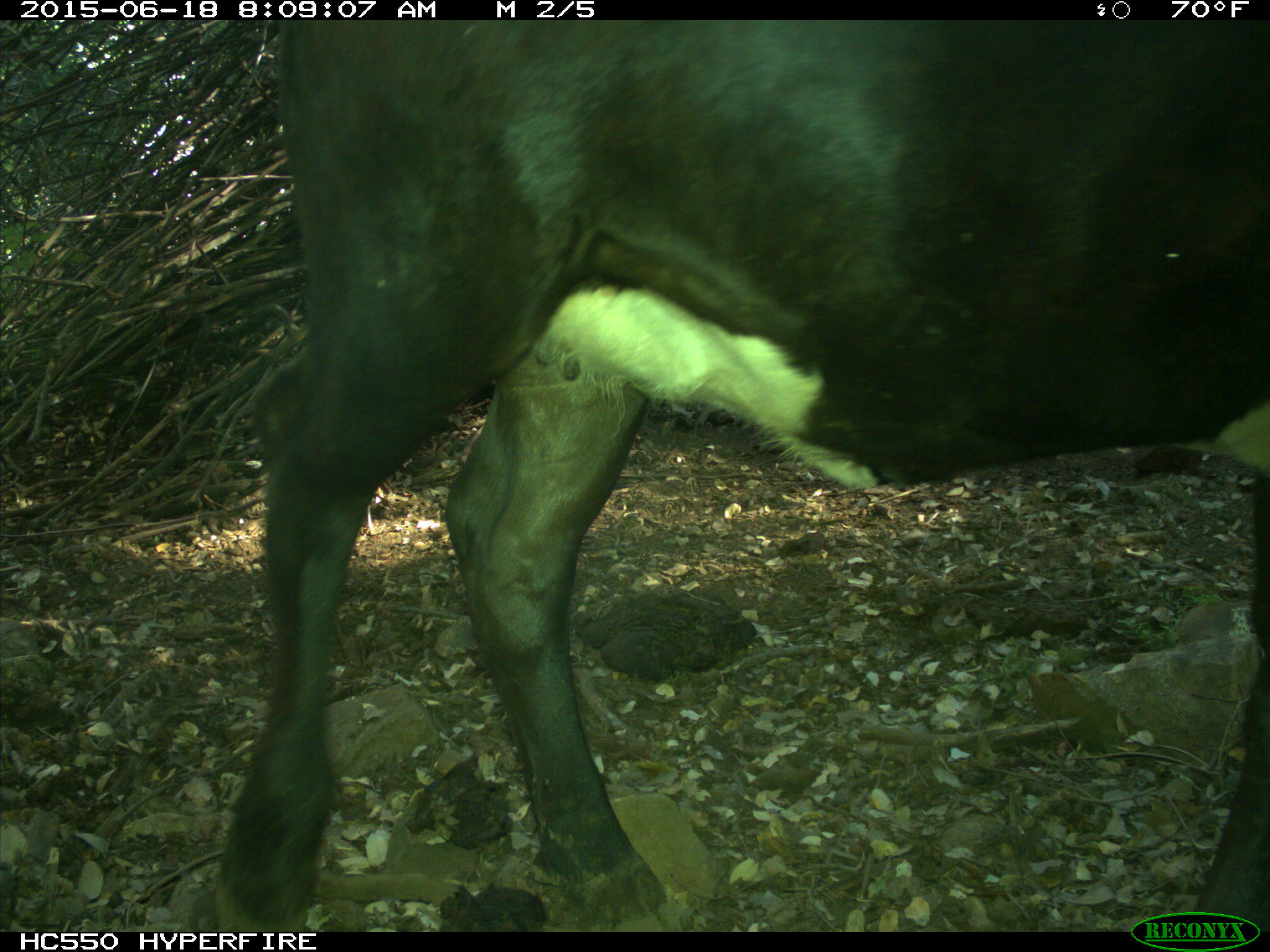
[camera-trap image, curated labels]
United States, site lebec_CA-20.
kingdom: Animalia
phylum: Chordata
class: Mammalia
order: Artiodactyla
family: Bovidae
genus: Bos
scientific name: Bos taurus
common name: domestic cow